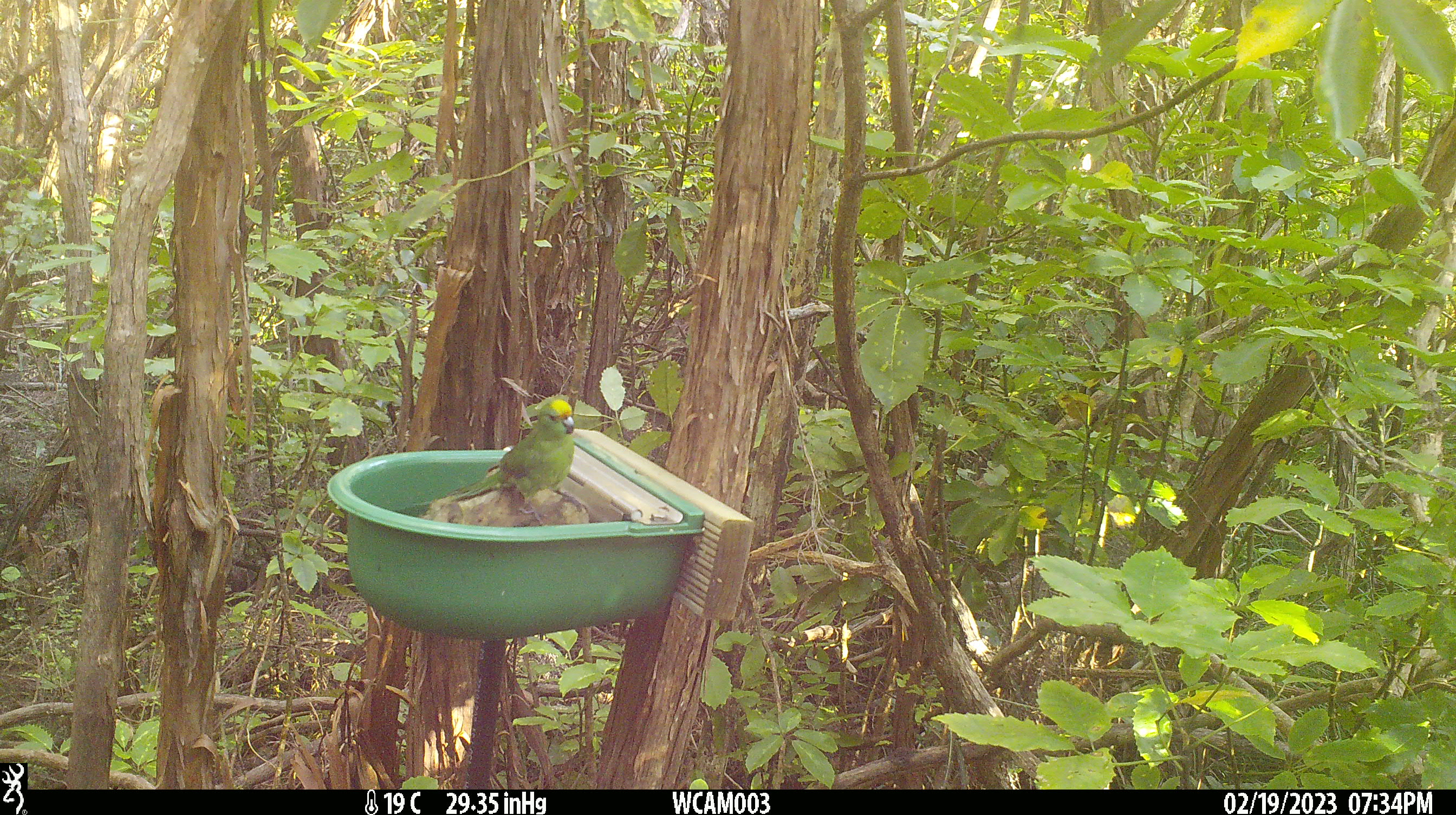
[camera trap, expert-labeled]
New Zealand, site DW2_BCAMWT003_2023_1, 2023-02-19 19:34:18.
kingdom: Animalia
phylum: Chordata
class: Aves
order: Psittaciformes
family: Psittaculidae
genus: Cyanoramphus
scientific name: Cyanoramphus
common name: parakeet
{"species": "parakeet (Cyanoramphus)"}